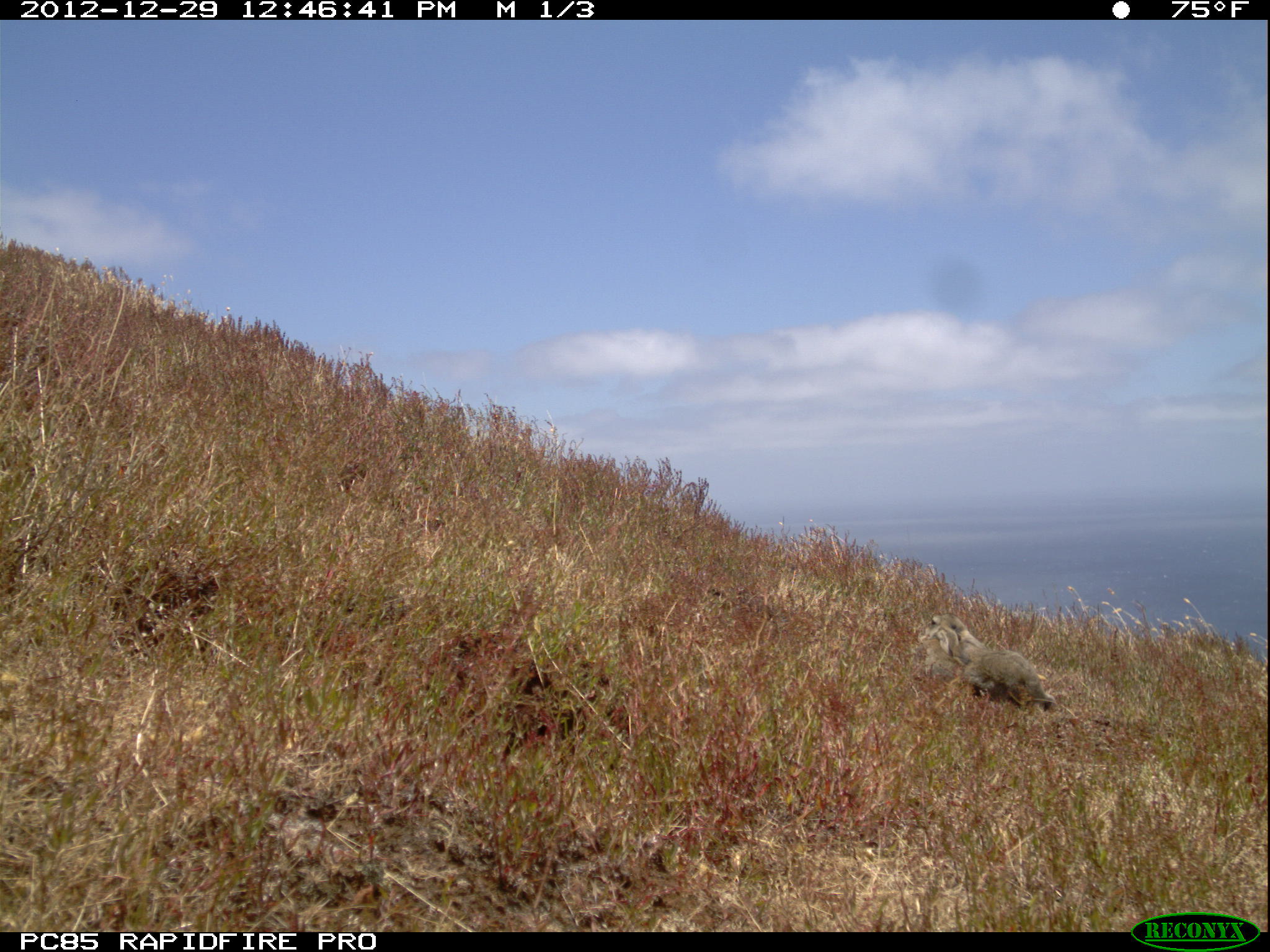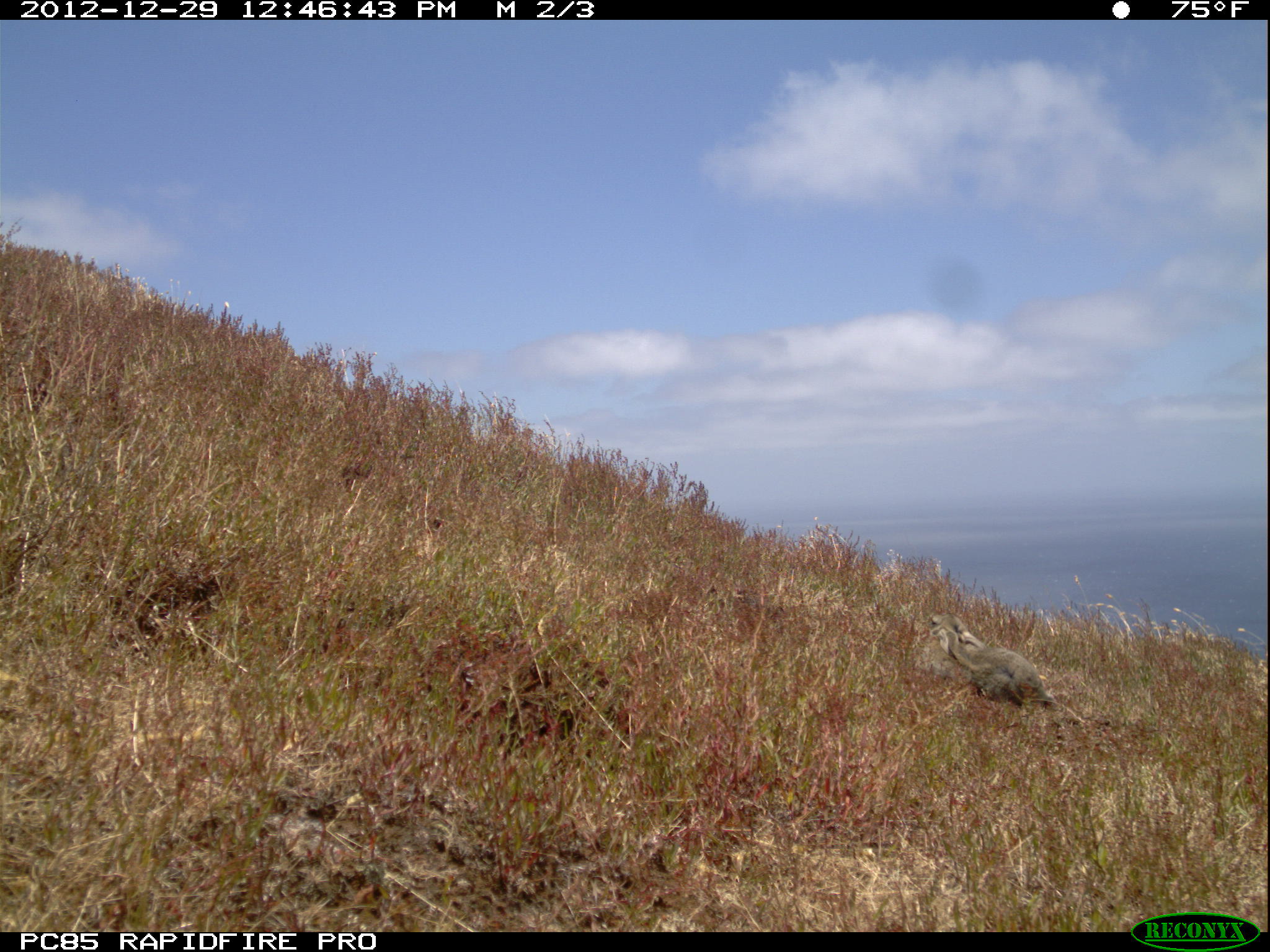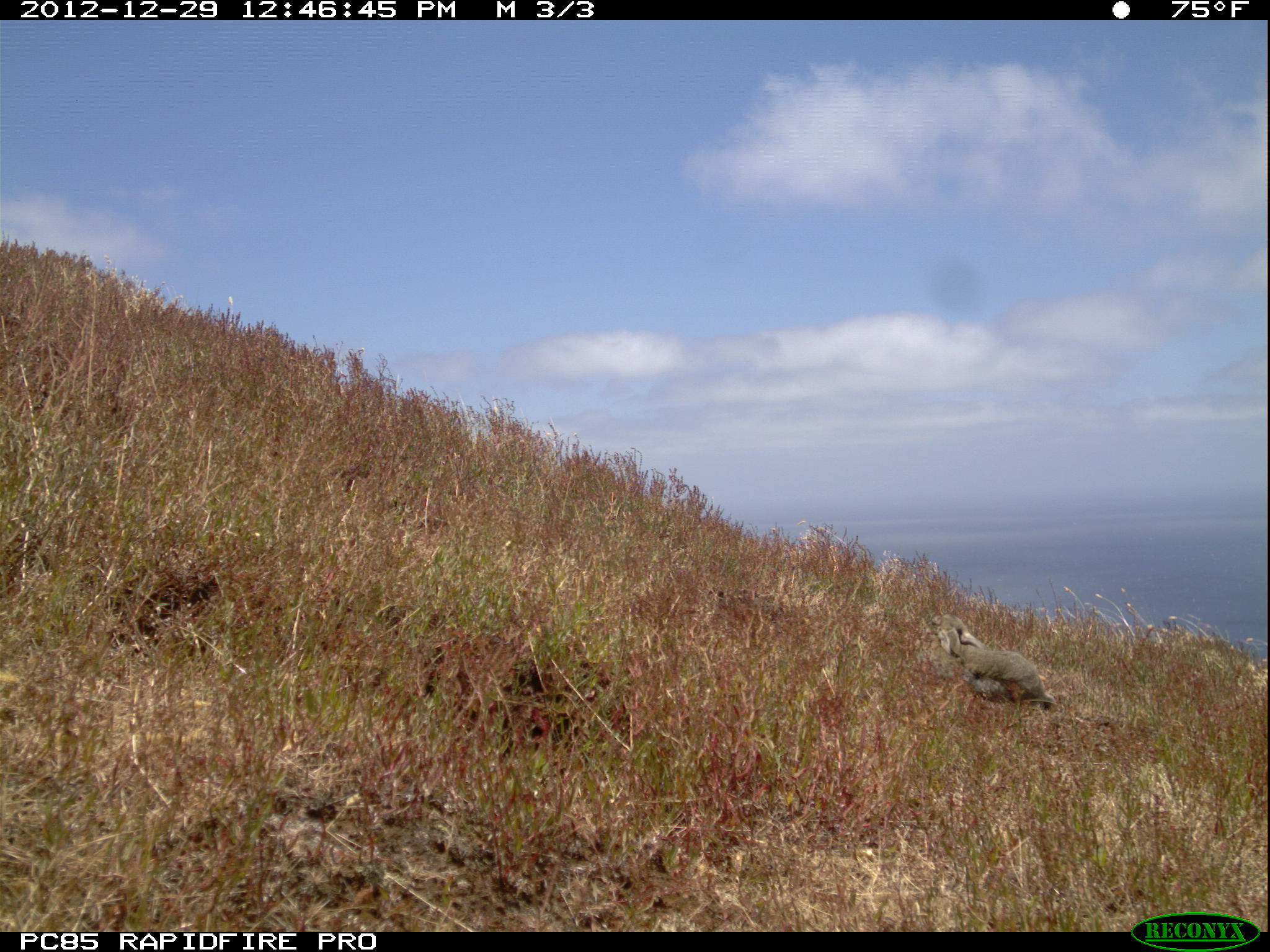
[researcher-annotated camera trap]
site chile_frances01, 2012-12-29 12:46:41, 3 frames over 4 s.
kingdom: Animalia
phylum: Chordata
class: Mammalia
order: Lagomorpha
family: Leporidae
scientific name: Leporidae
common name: rabbits and hares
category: rabbit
Rabbit (rabbits and hares) (Leporidae).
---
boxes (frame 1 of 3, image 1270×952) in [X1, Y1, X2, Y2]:
rabbit: [915, 614, 1065, 721]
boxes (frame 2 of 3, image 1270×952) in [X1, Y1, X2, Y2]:
rabbit: [920, 614, 1096, 738]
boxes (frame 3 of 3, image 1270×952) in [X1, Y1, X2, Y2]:
rabbit: [932, 614, 1056, 715]